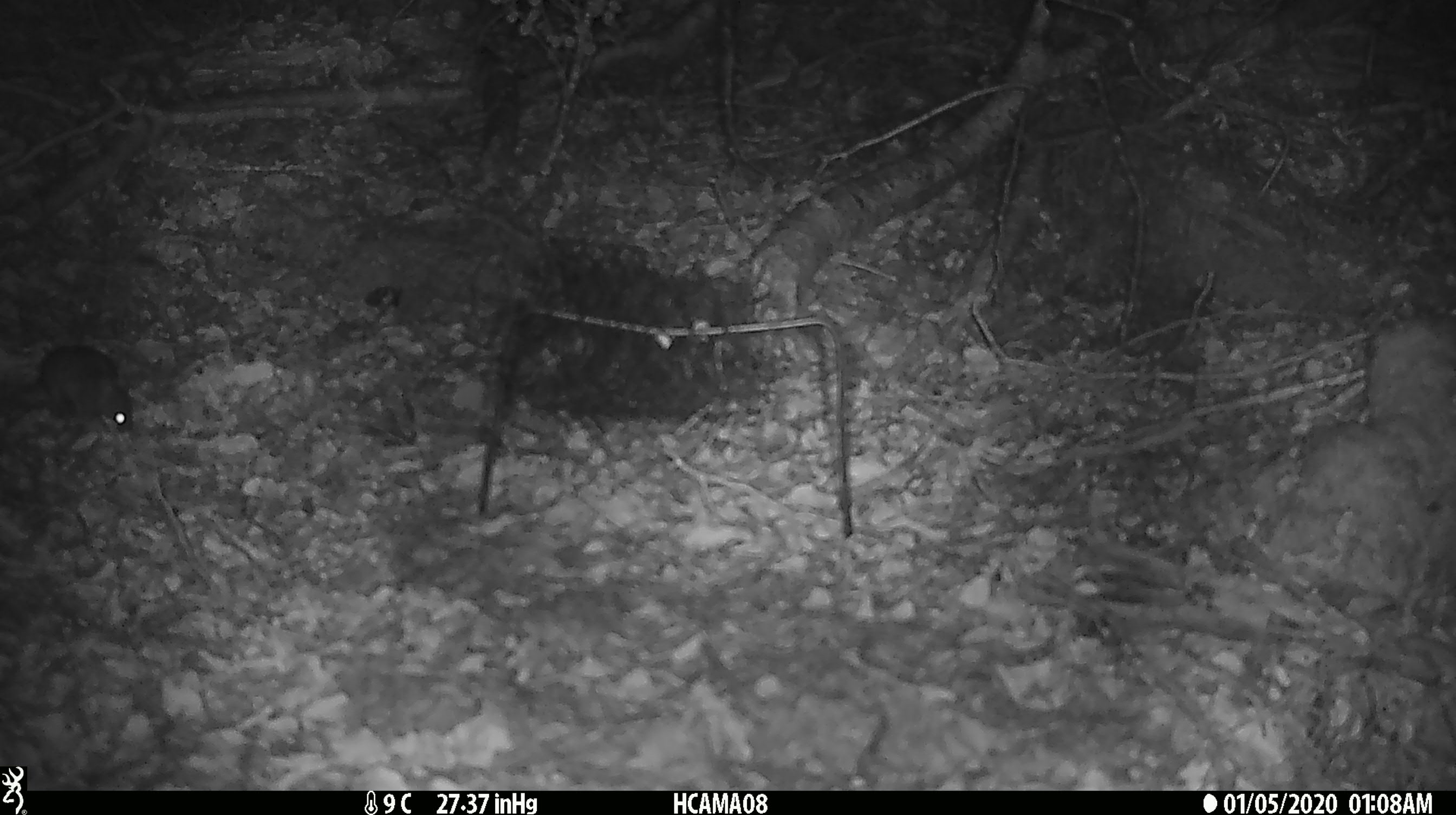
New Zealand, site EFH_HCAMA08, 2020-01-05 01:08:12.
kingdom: Animalia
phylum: Chordata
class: Mammalia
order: Rodentia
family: Muridae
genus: Mus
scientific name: Mus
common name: mouse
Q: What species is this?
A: Mouse (Mus).